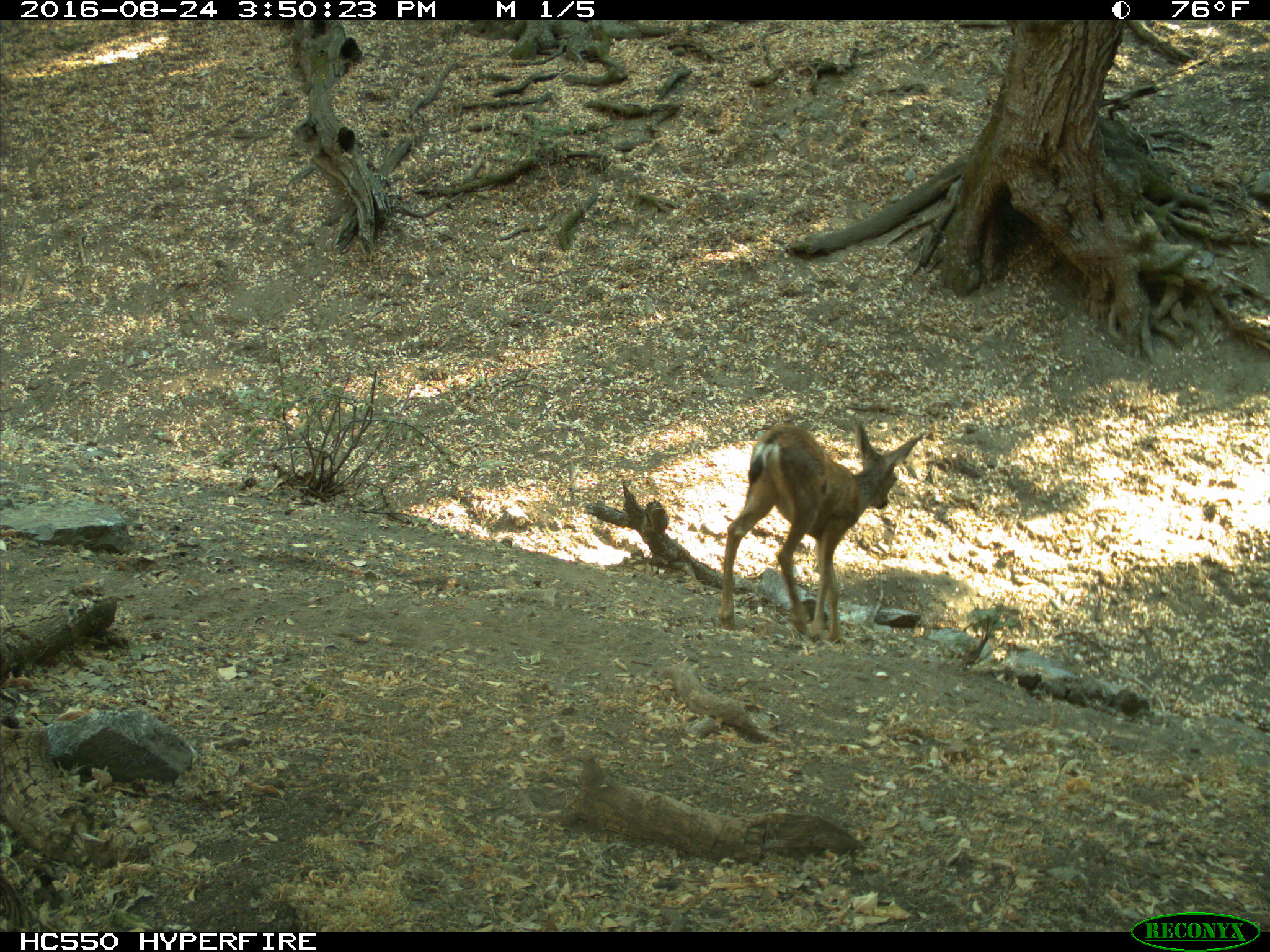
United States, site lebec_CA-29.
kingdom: Animalia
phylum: Chordata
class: Mammalia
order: Artiodactyla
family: Cervidae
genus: Odocoileus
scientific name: Odocoileus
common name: deer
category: unidentified deer